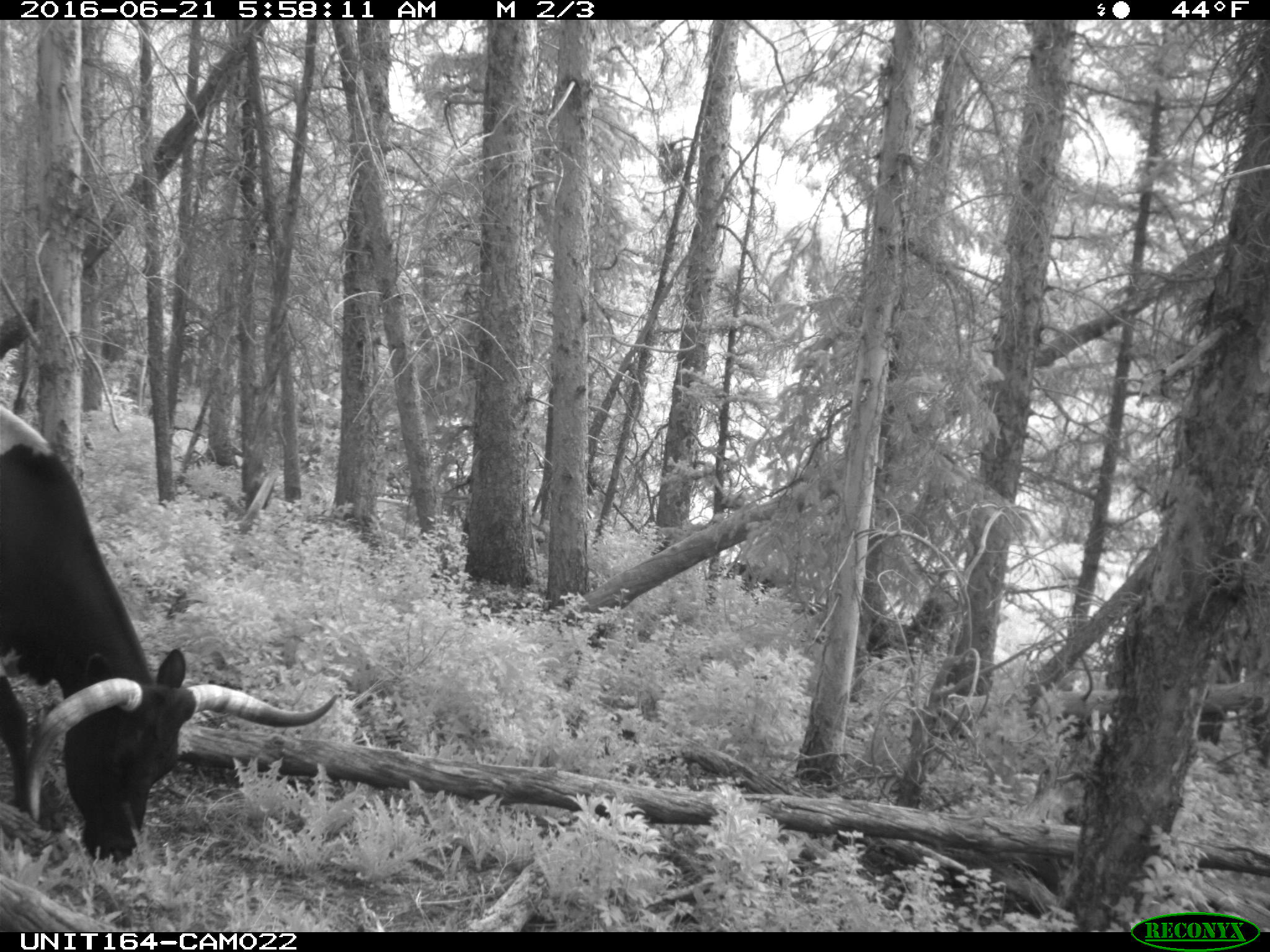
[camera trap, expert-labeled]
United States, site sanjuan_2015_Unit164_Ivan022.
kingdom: Animalia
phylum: Chordata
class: Mammalia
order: Artiodactyla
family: Bovidae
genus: Bos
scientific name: Bos taurus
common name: domestic cow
Bos taurus (domestic cow).